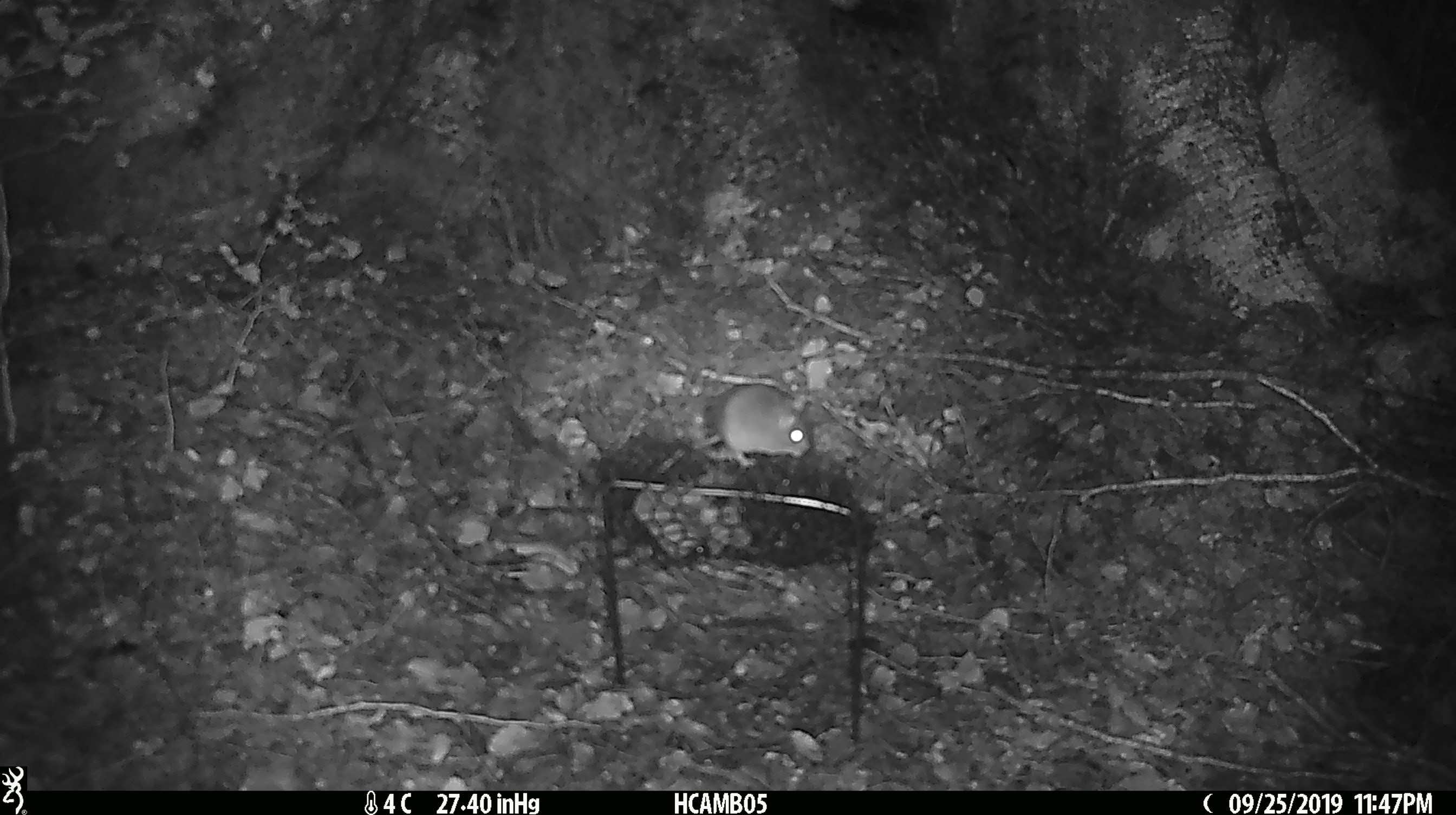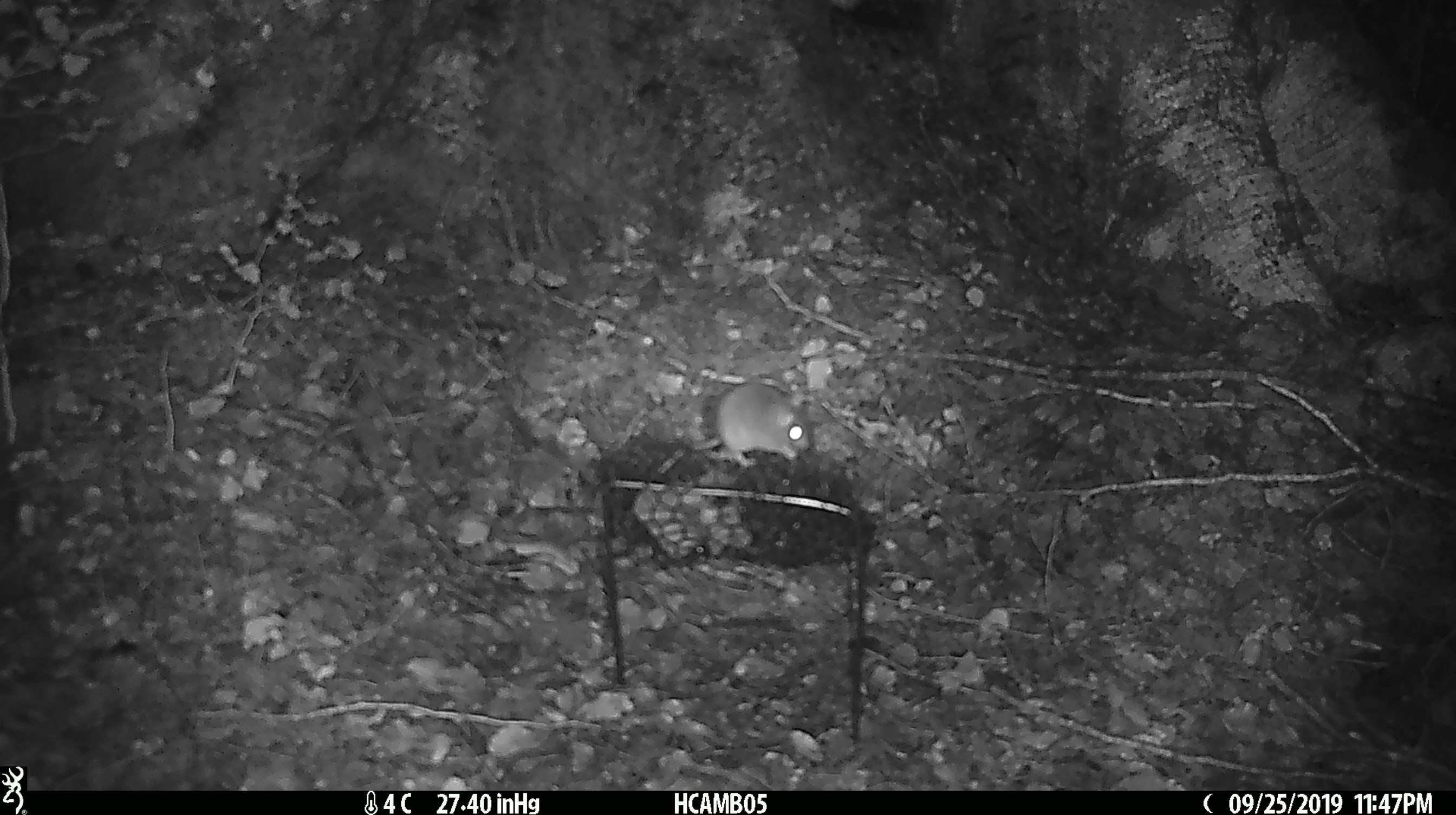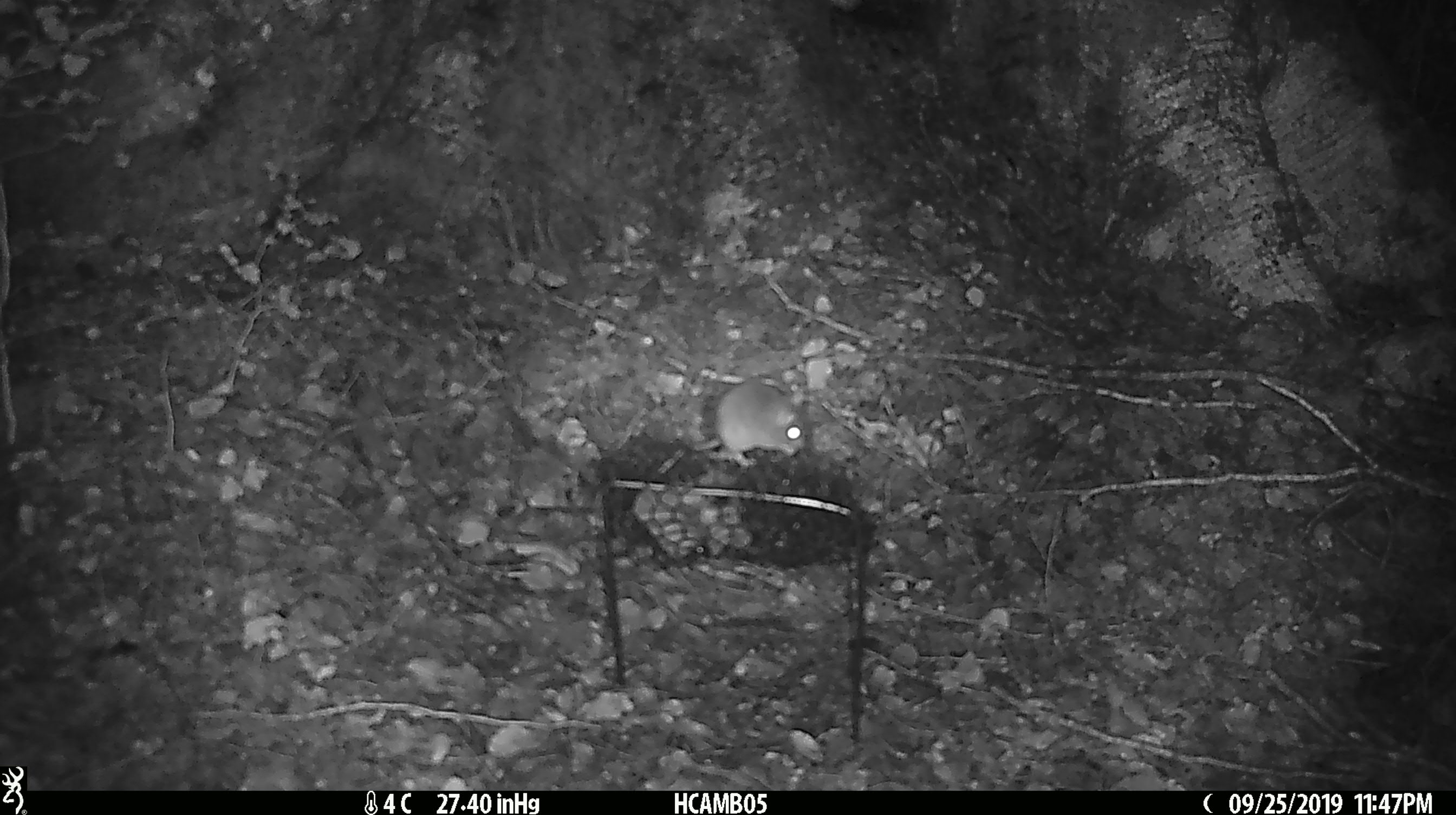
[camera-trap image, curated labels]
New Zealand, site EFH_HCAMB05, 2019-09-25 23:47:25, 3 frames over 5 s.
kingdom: Animalia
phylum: Chordata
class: Mammalia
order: Rodentia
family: Muridae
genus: Mus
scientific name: Mus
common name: mouse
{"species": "mouse (Mus)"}